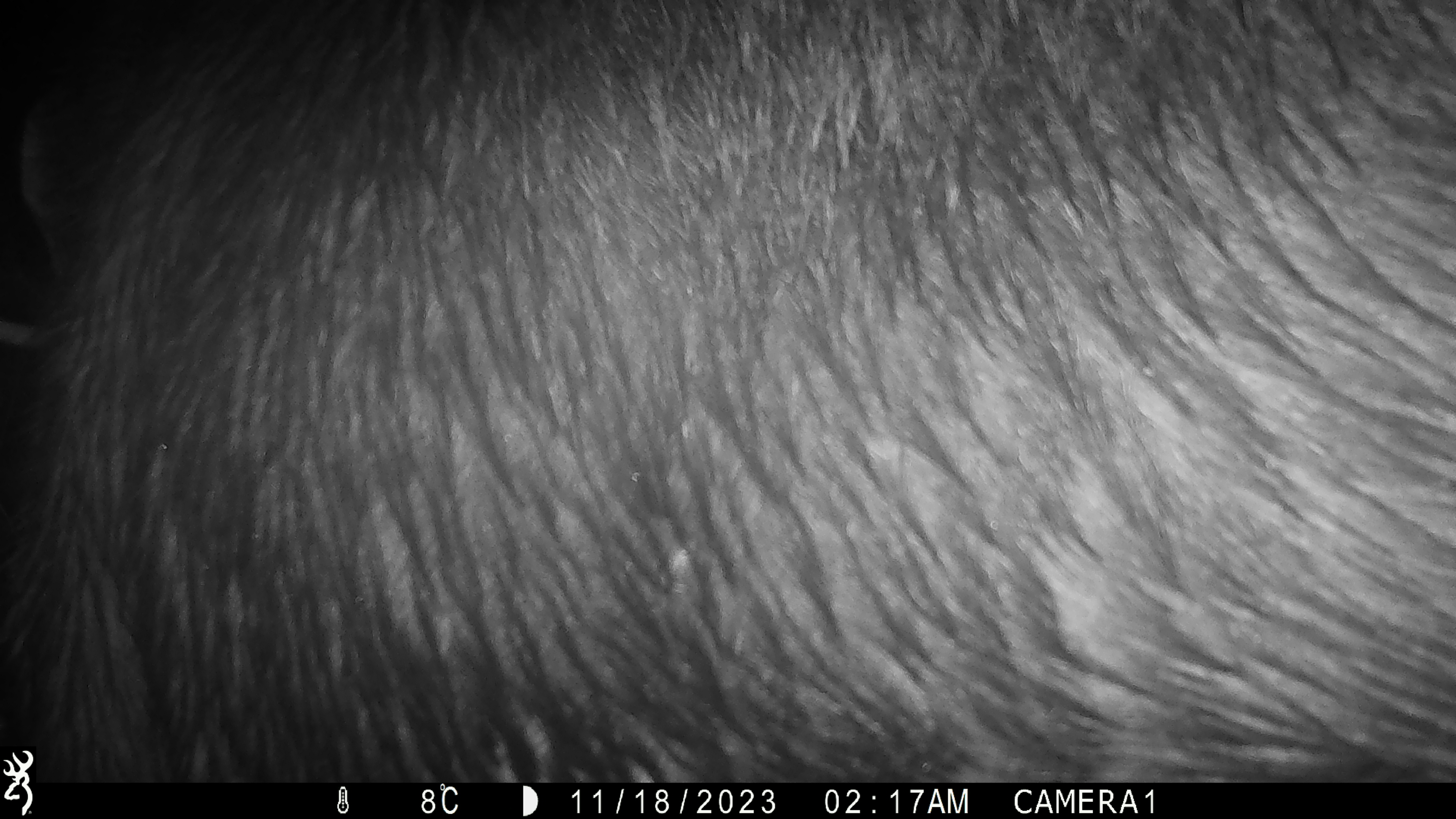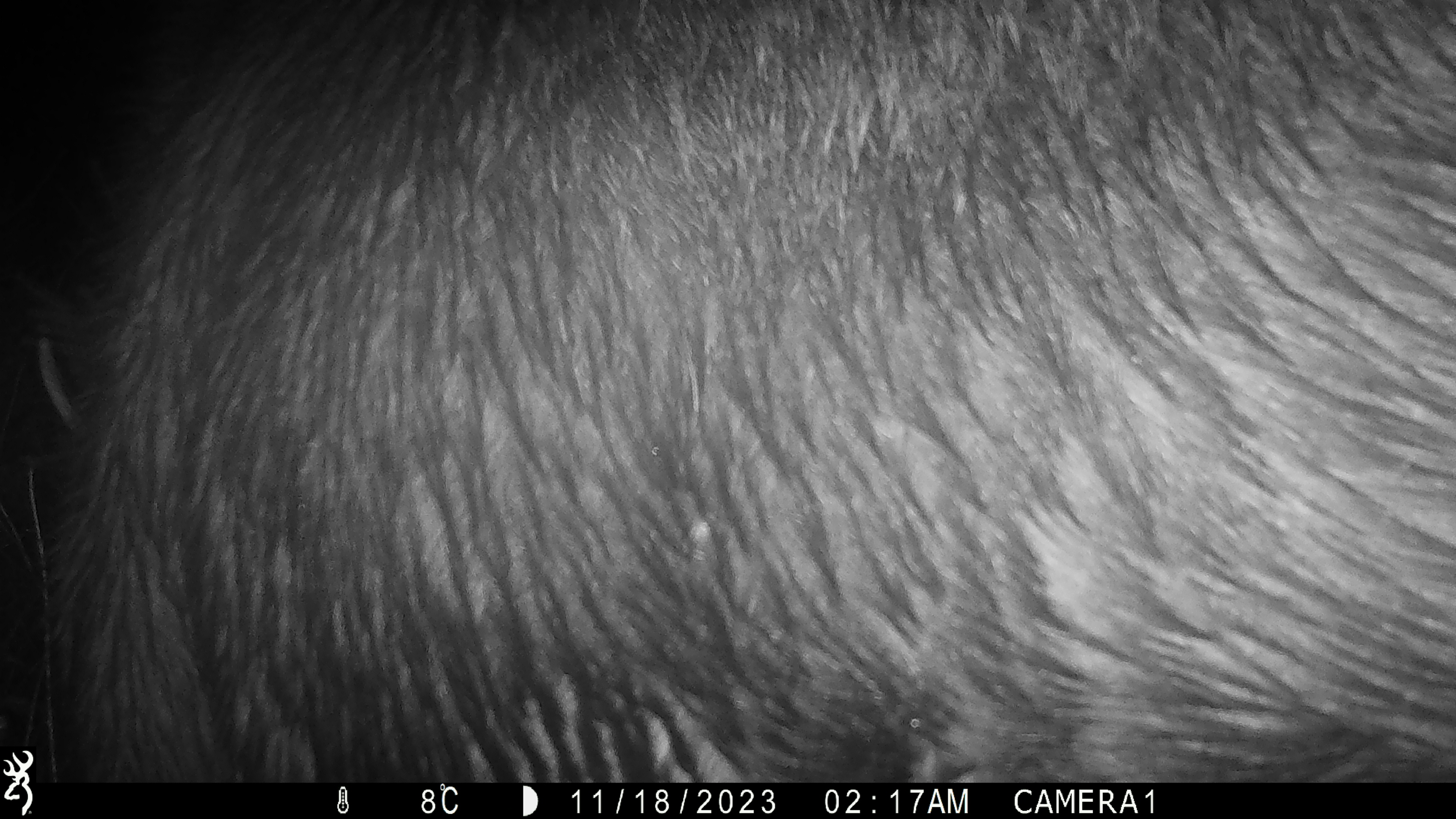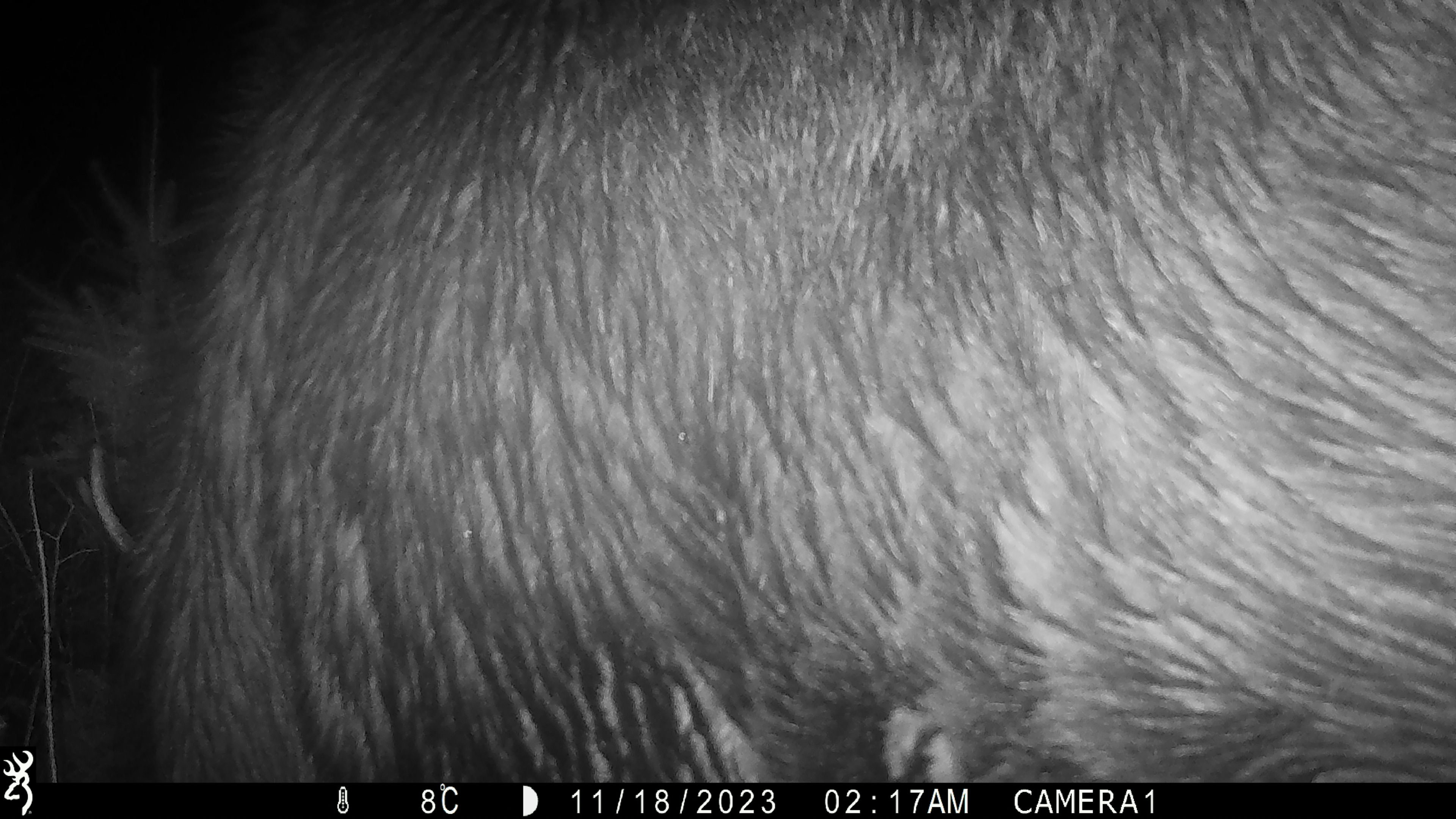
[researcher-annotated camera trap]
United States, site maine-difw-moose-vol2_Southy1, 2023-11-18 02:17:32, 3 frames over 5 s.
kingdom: Animalia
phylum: Chordata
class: Mammalia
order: Artiodactyla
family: Cervidae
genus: Alces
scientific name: Alces alces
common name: moose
Moose (Alces alces).